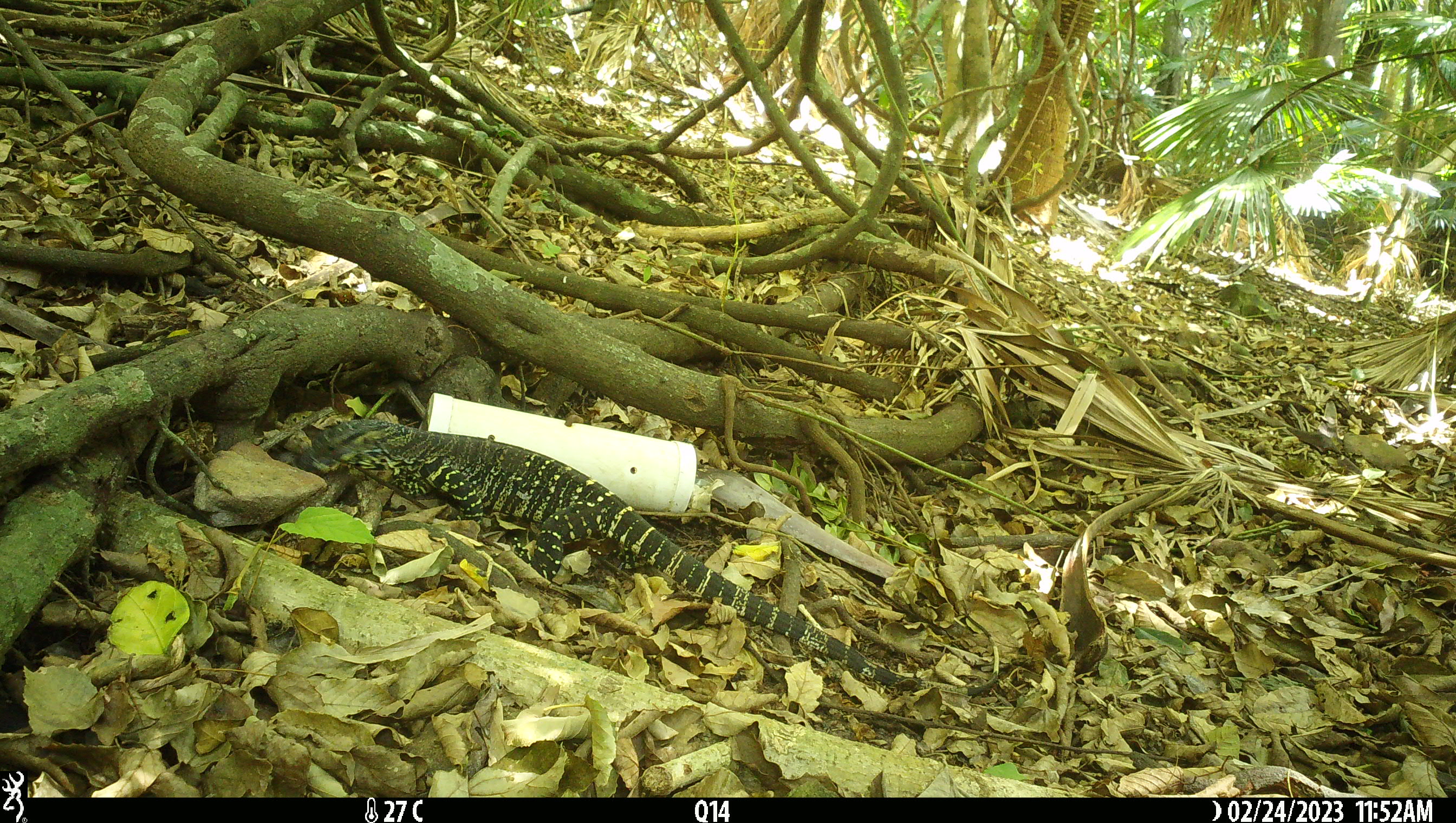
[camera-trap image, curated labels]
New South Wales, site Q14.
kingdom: Animalia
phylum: Chordata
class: Reptilia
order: Squamata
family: Varanidae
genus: Varanus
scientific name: Varanus varius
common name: lace monitor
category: goanna